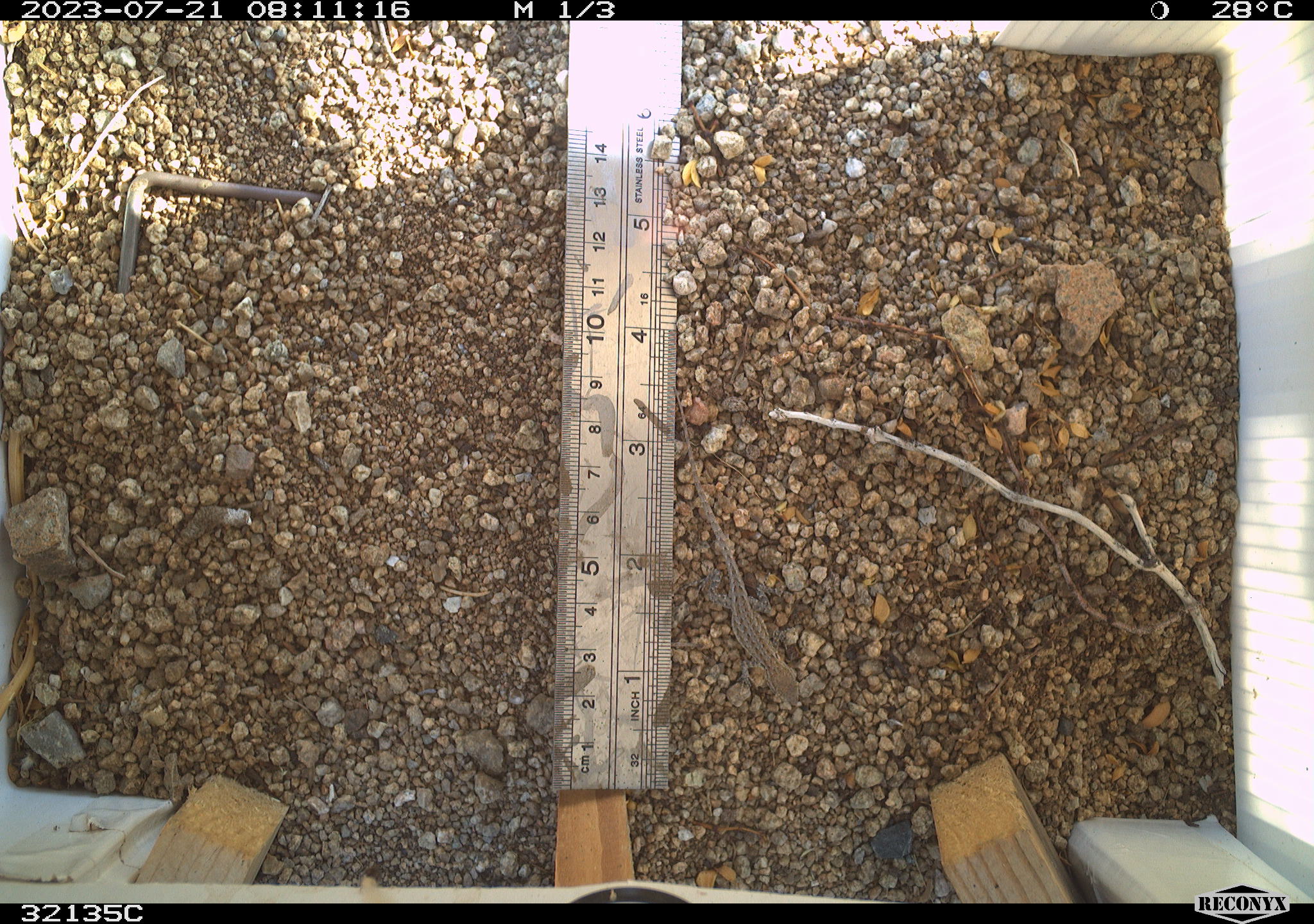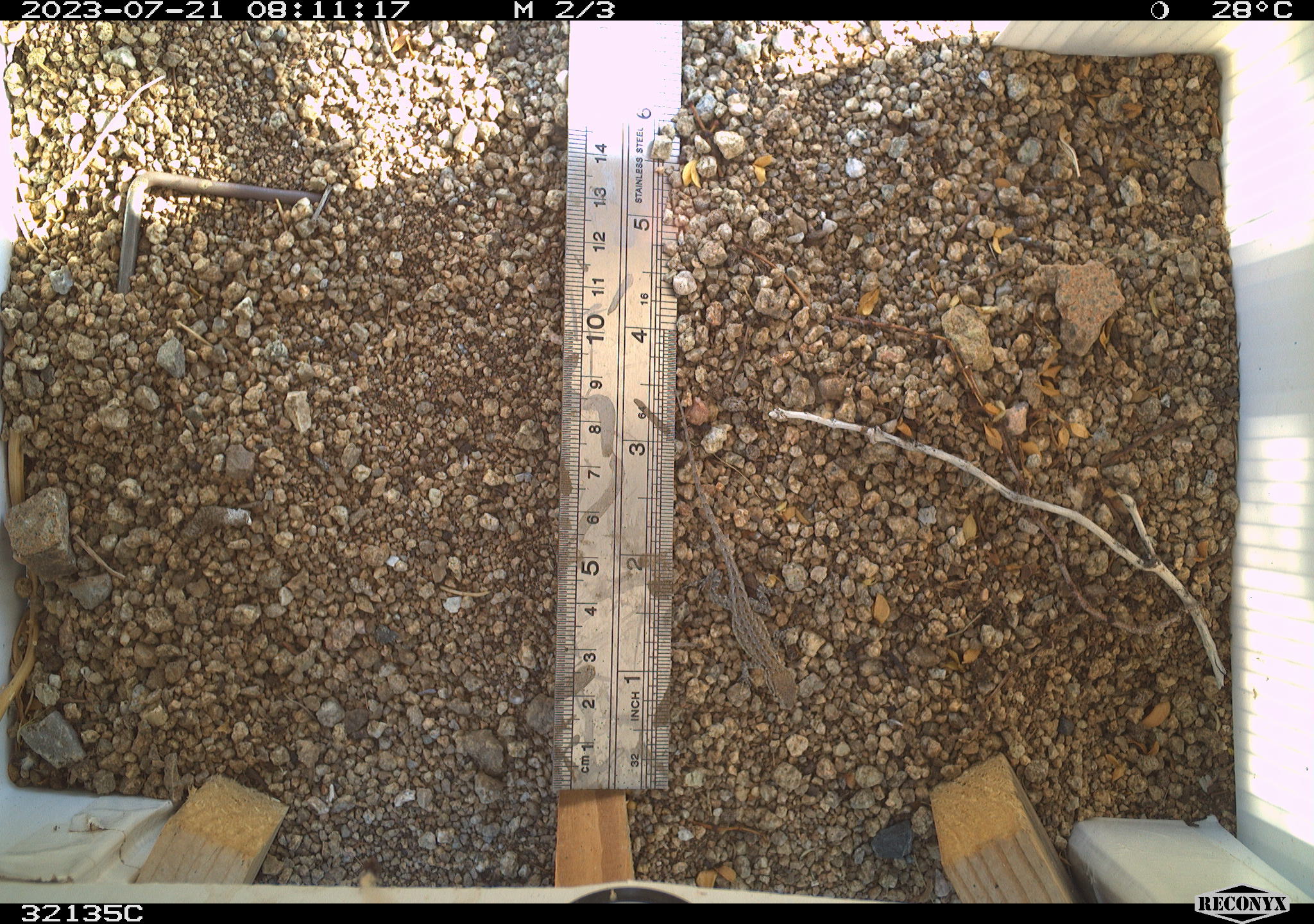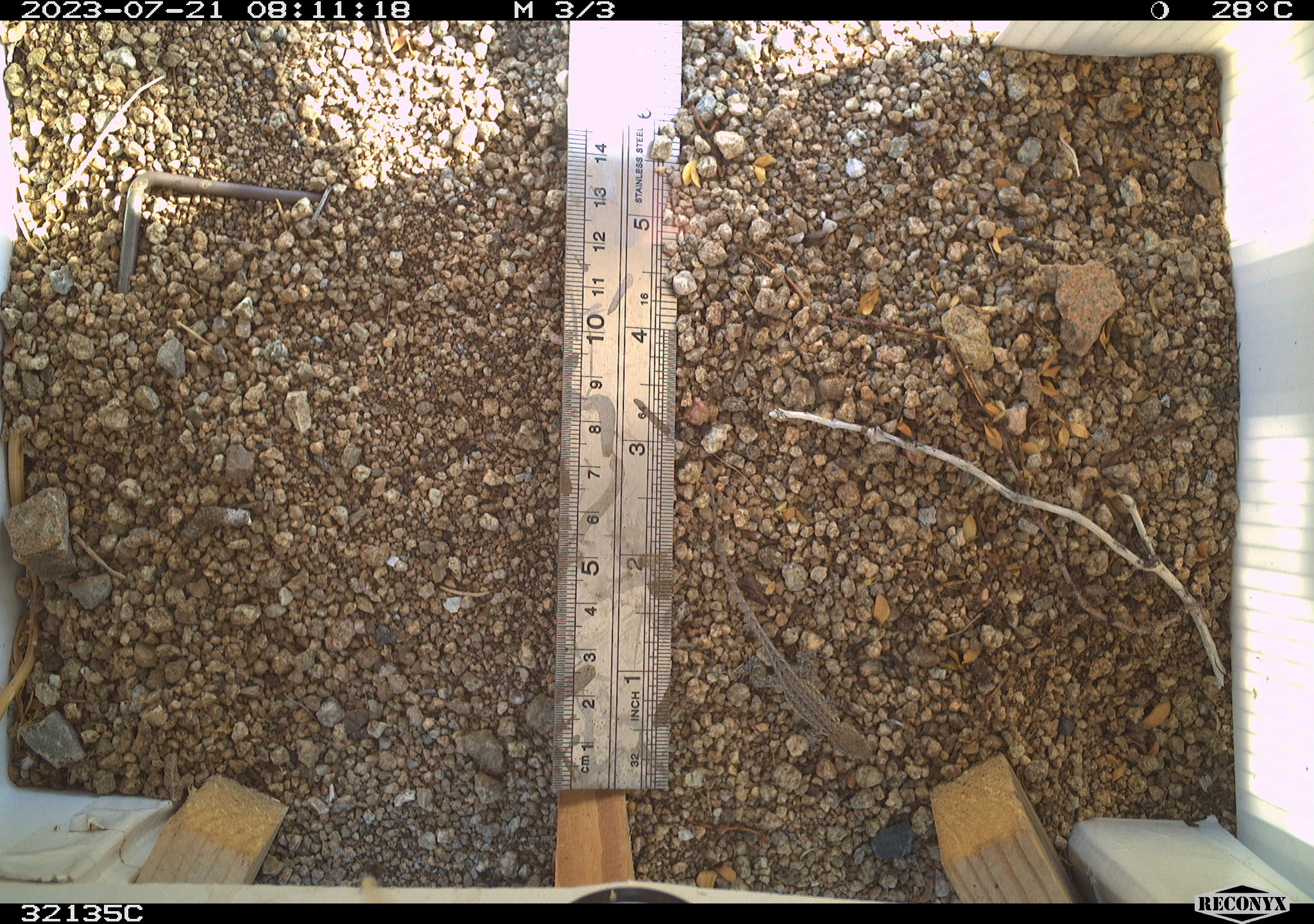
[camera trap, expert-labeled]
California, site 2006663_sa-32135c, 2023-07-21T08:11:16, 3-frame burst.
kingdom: Animalia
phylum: Chordata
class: Reptilia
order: Squamata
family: Phrynosomatidae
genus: Sceloporus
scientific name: Sceloporus graciosus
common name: common sagebrush lizard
Common sagebrush lizard (Sceloporus graciosus).